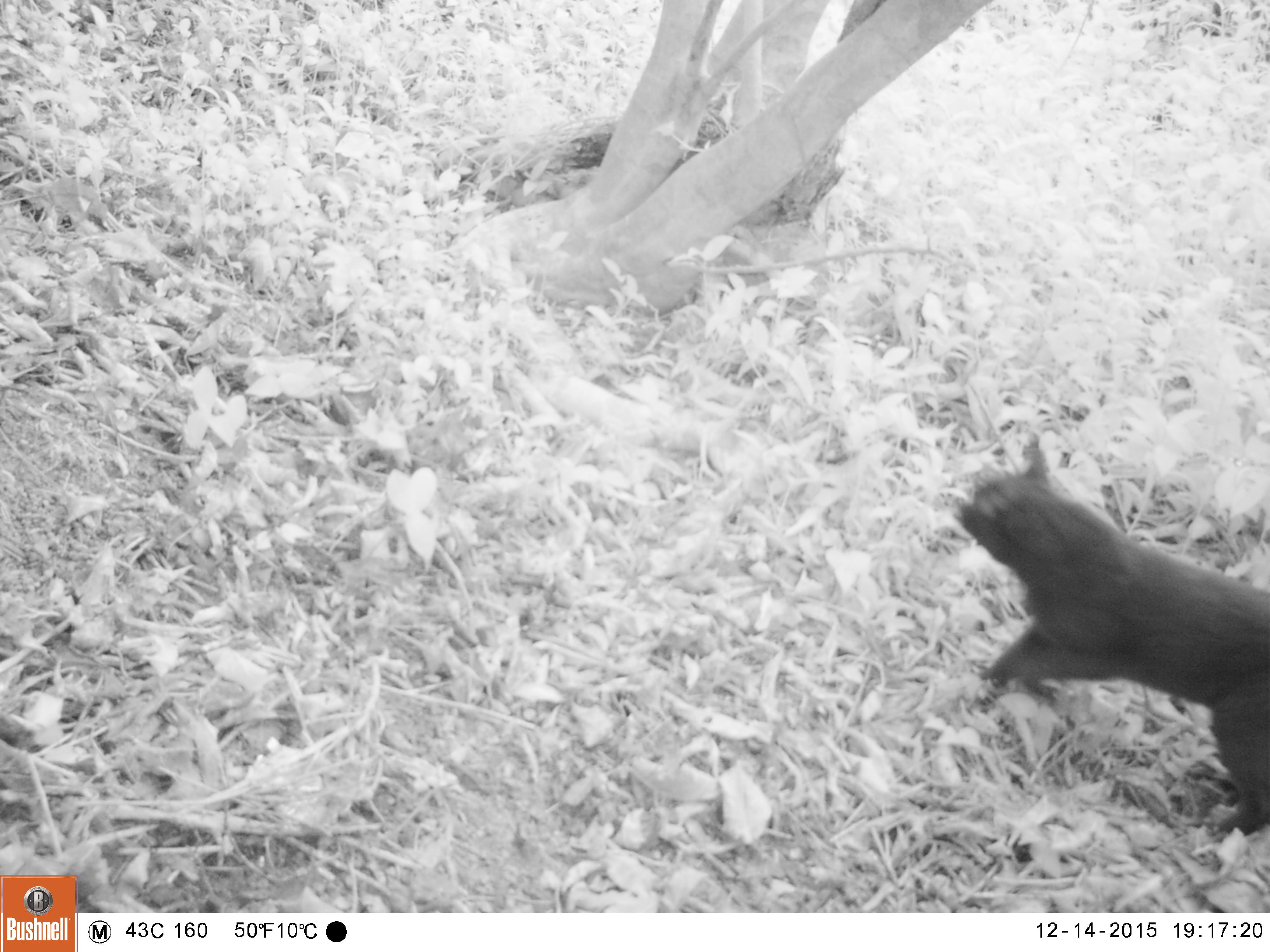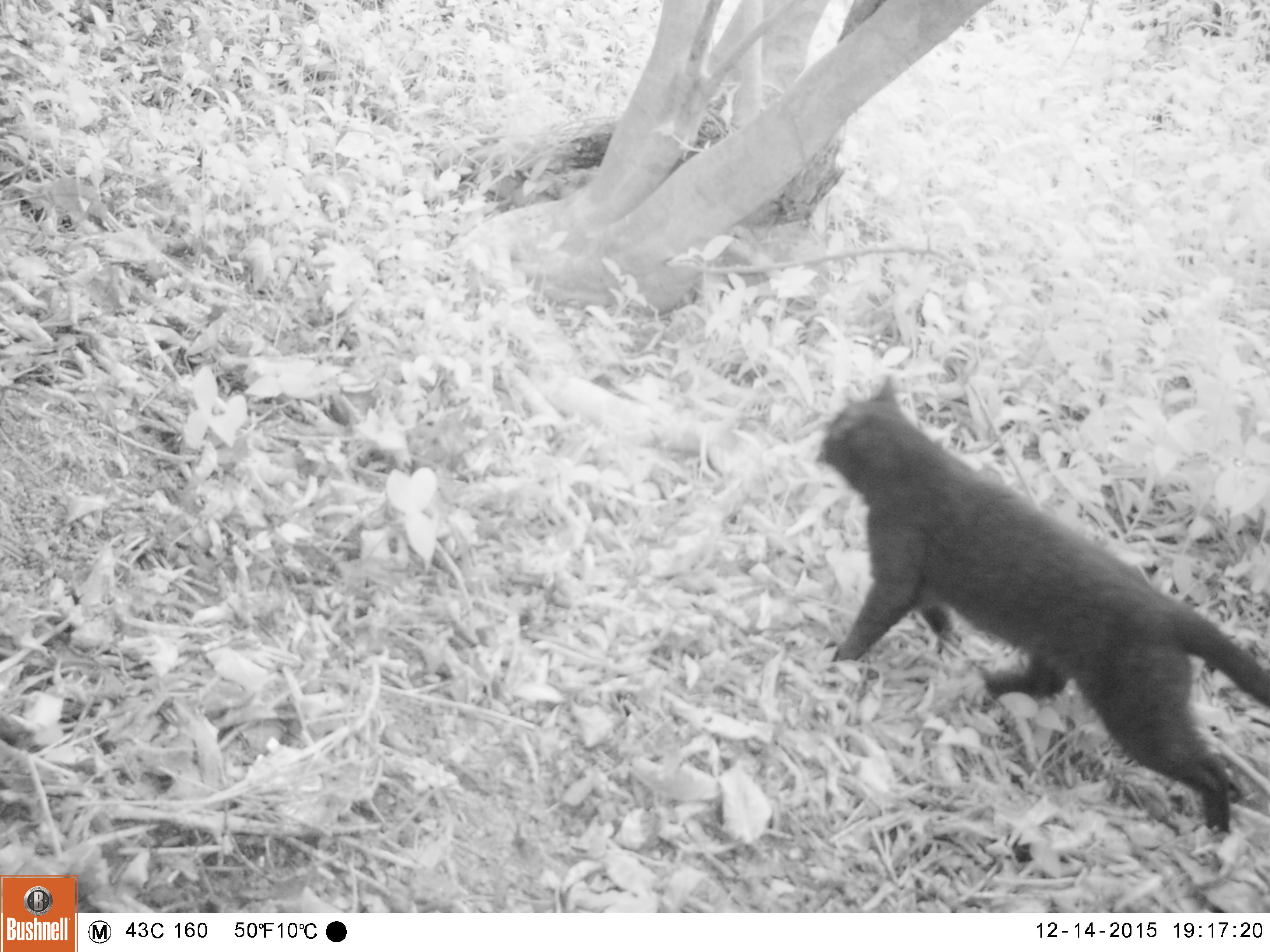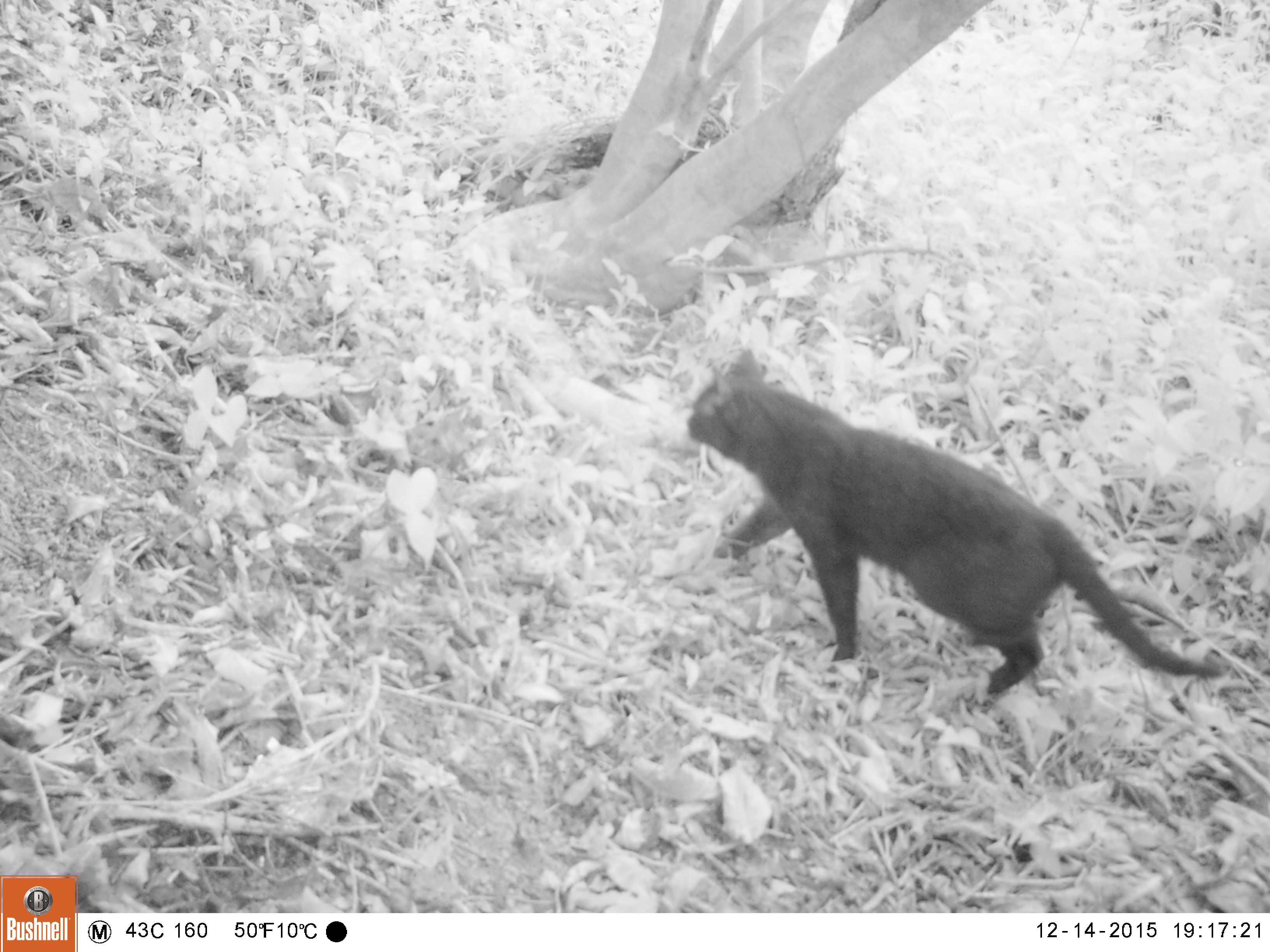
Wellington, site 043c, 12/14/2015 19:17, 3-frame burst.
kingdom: Animalia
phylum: Chordata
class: Mammalia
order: Carnivora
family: Felidae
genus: Felis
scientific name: Felis catus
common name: cat